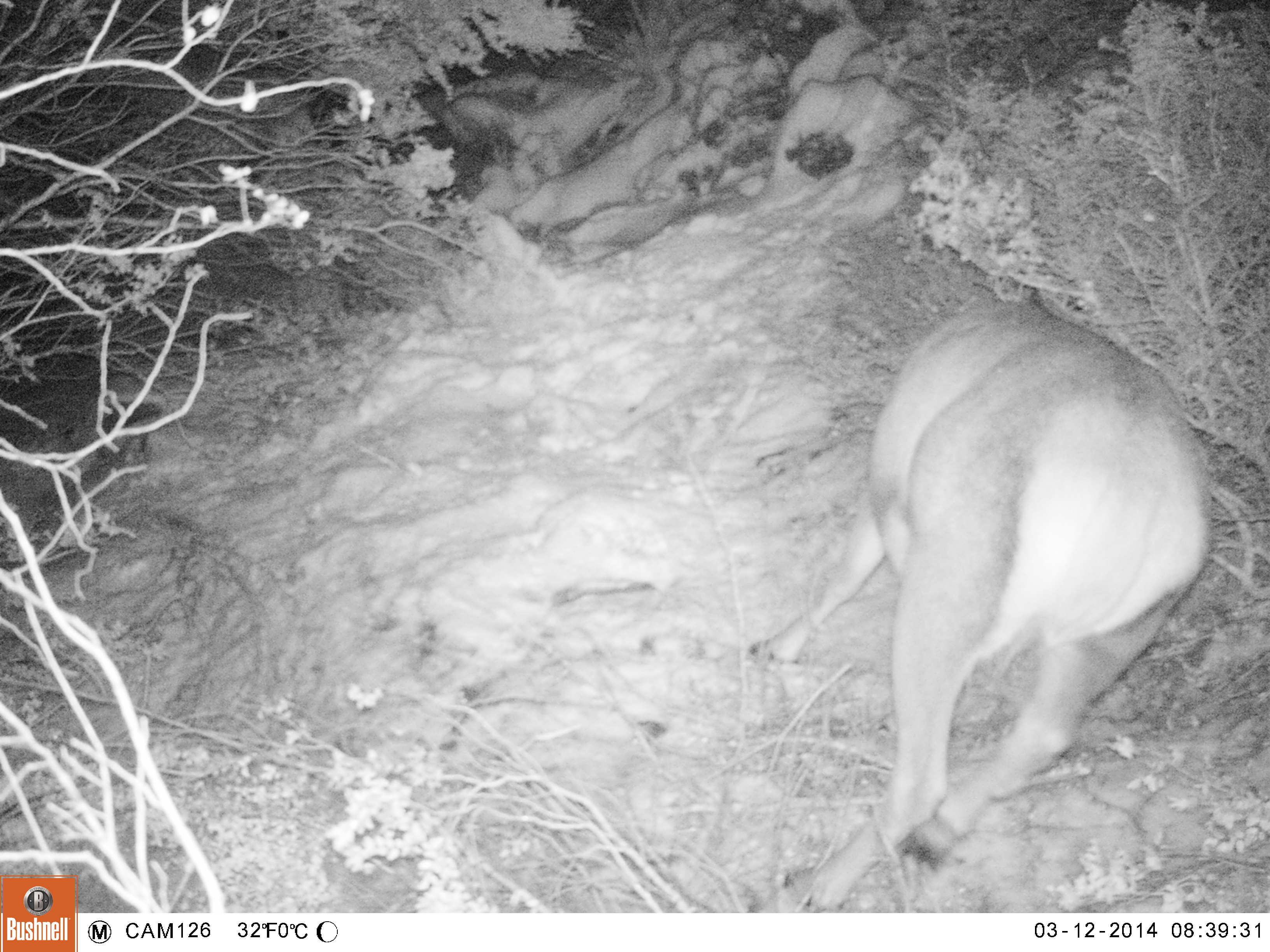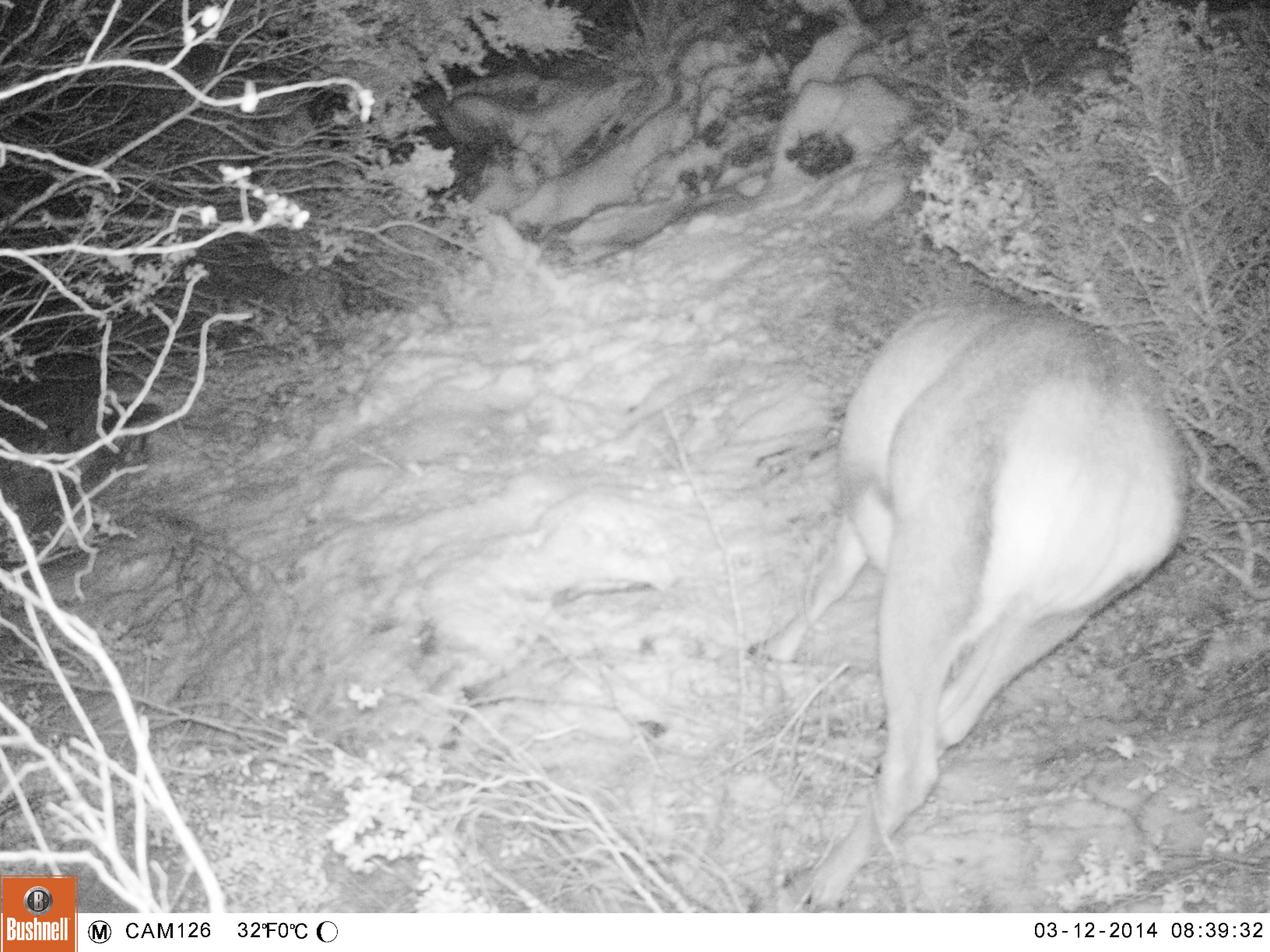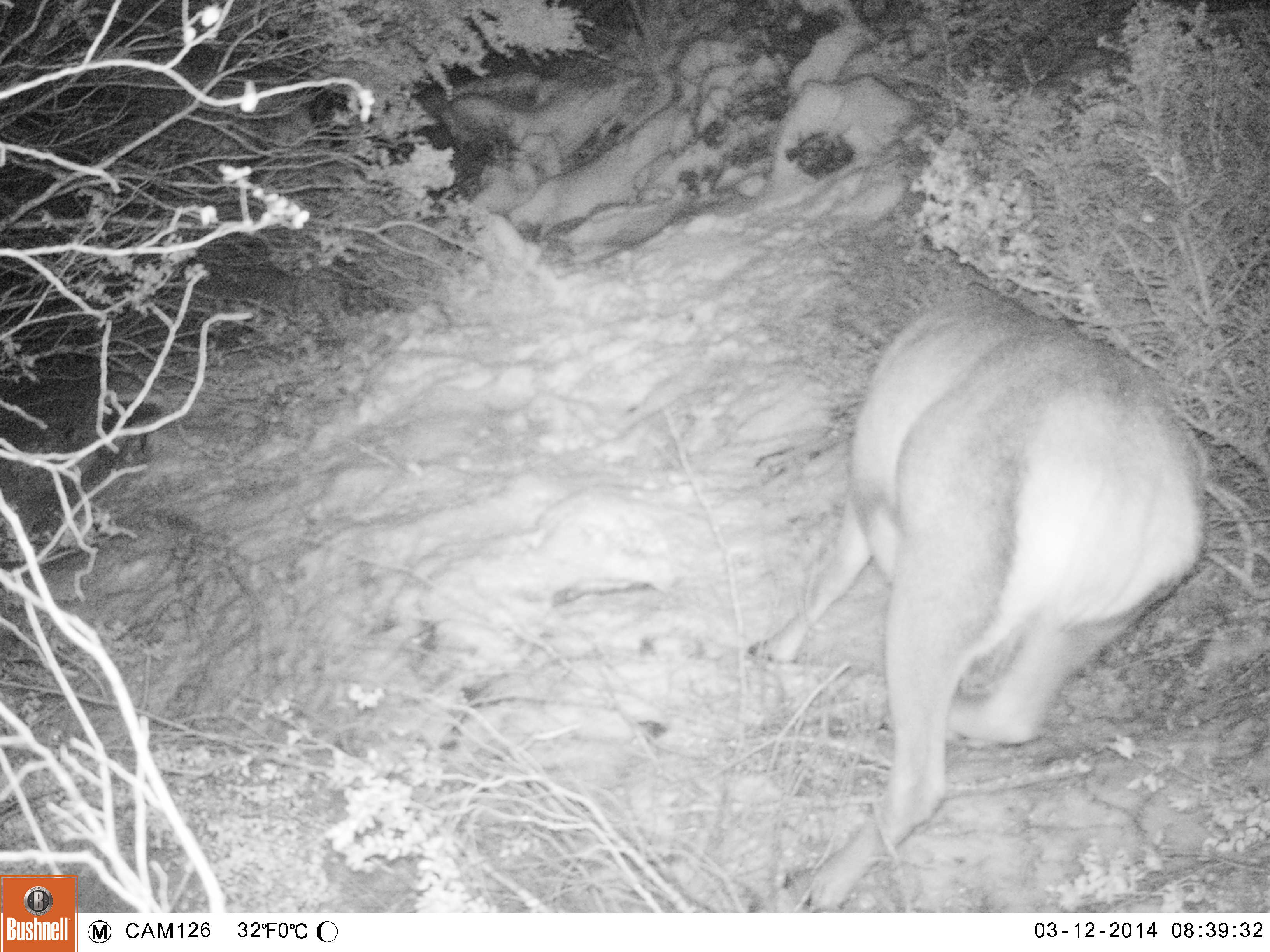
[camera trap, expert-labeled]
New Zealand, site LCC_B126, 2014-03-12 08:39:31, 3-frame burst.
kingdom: Animalia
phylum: Chordata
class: Mammalia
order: Artiodactyla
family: Cervidae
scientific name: Cervidae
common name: deer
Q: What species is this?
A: Deer (Cervidae).